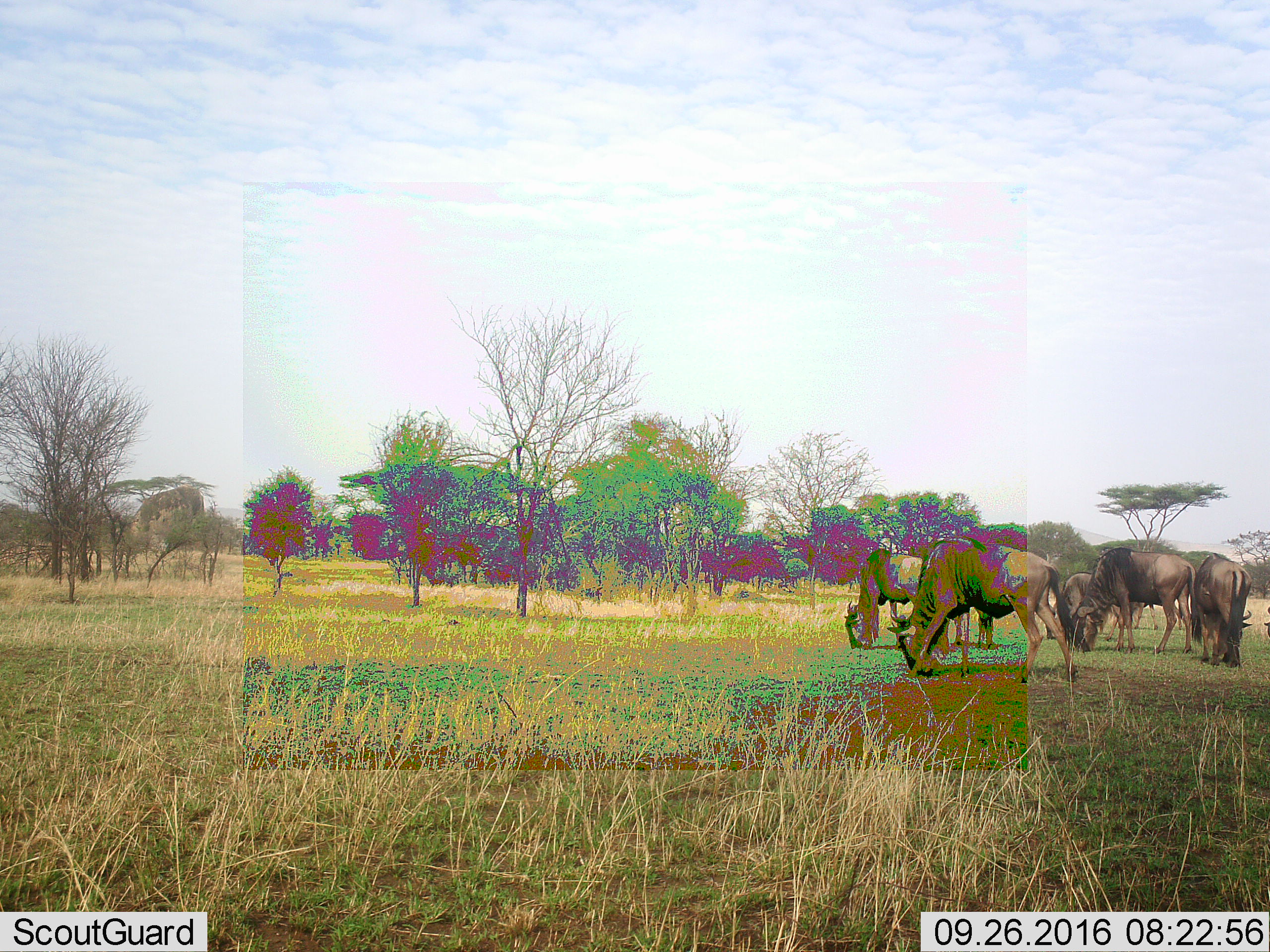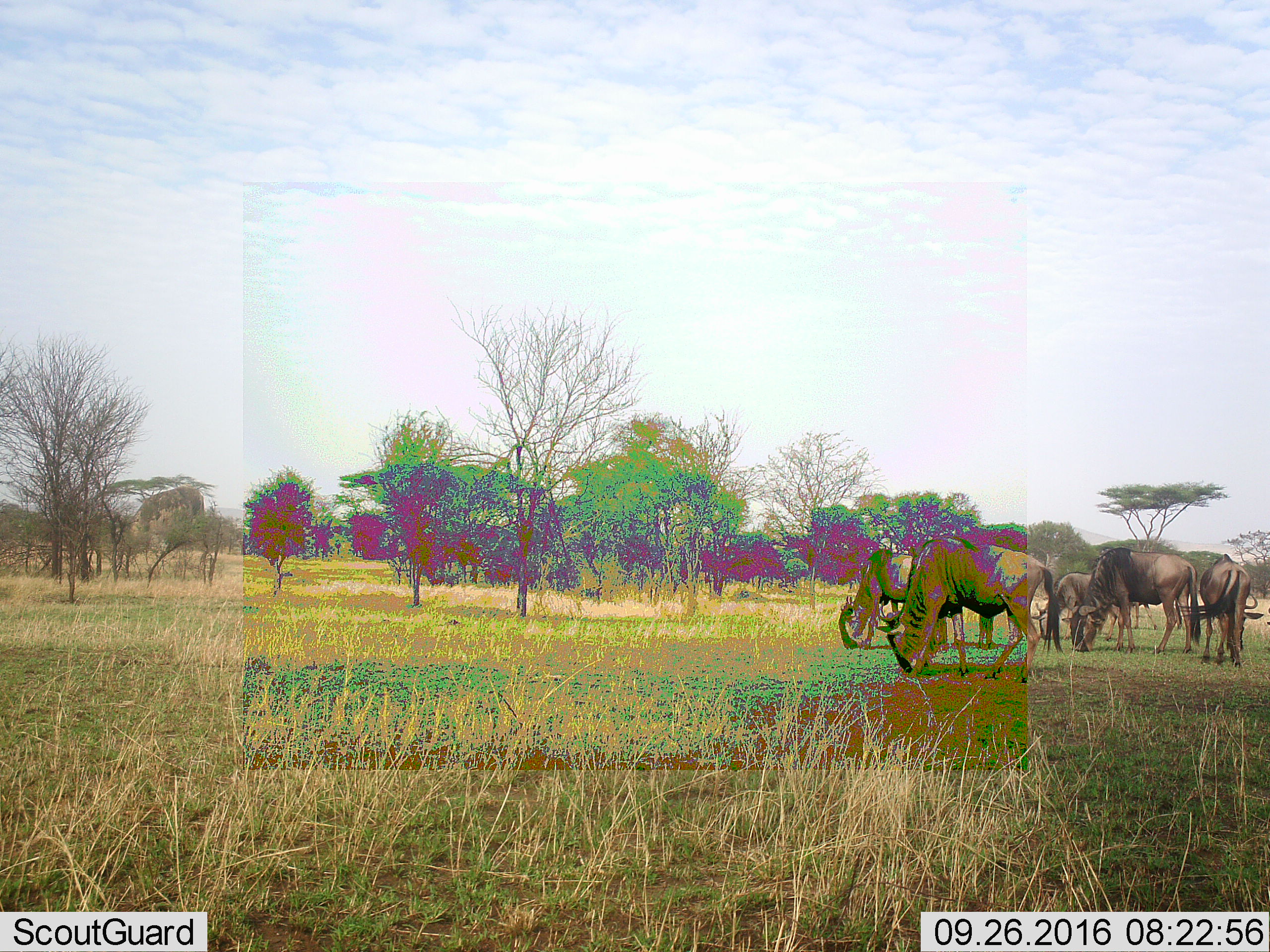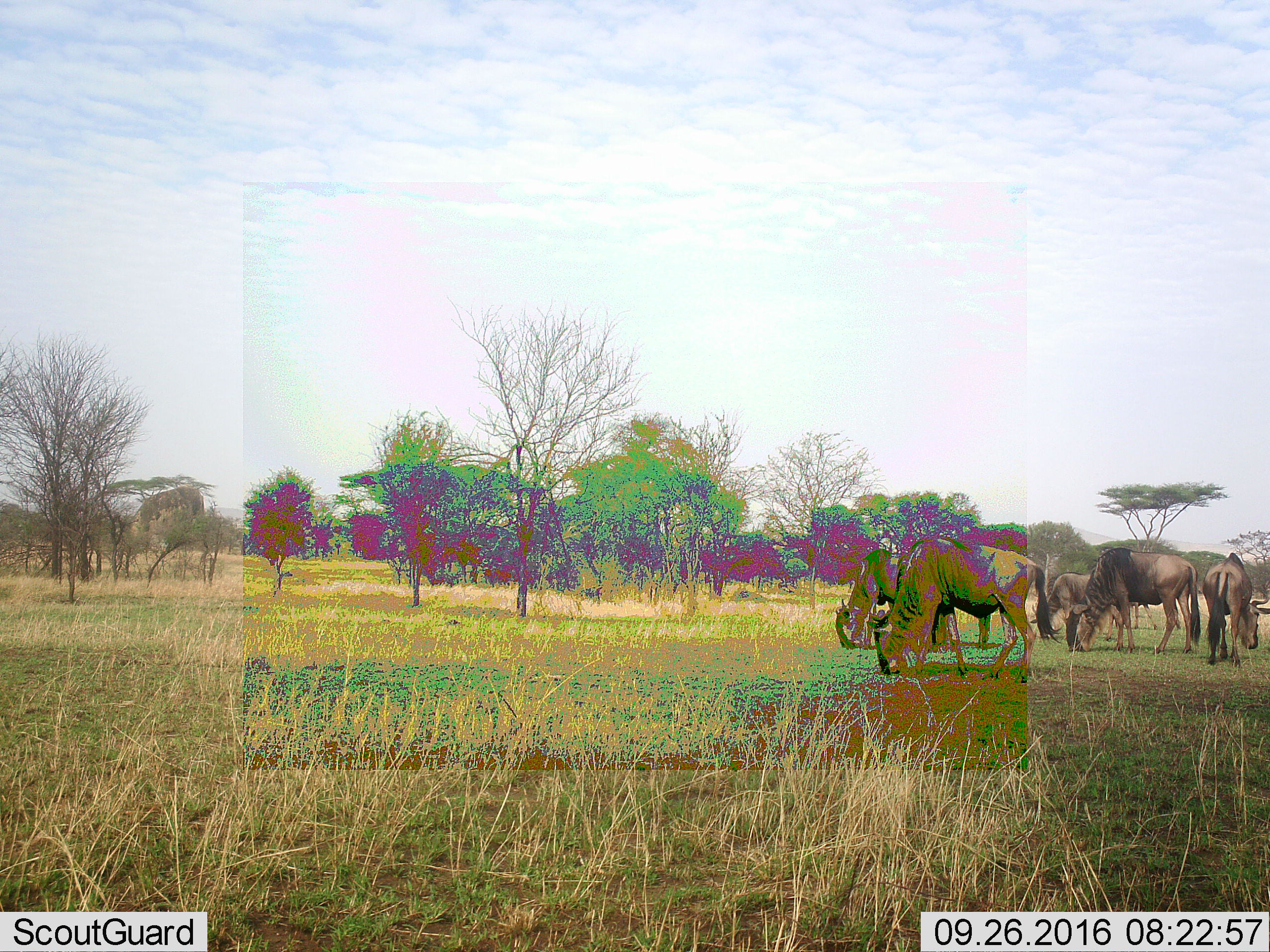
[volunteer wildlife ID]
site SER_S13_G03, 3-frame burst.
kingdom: Animalia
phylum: Chordata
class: Mammalia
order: Artiodactyla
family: Bovidae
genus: Connochaetes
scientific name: Connochaetes taurinus taurinus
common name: blue wildebeest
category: wildebeestblue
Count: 5.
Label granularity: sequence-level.